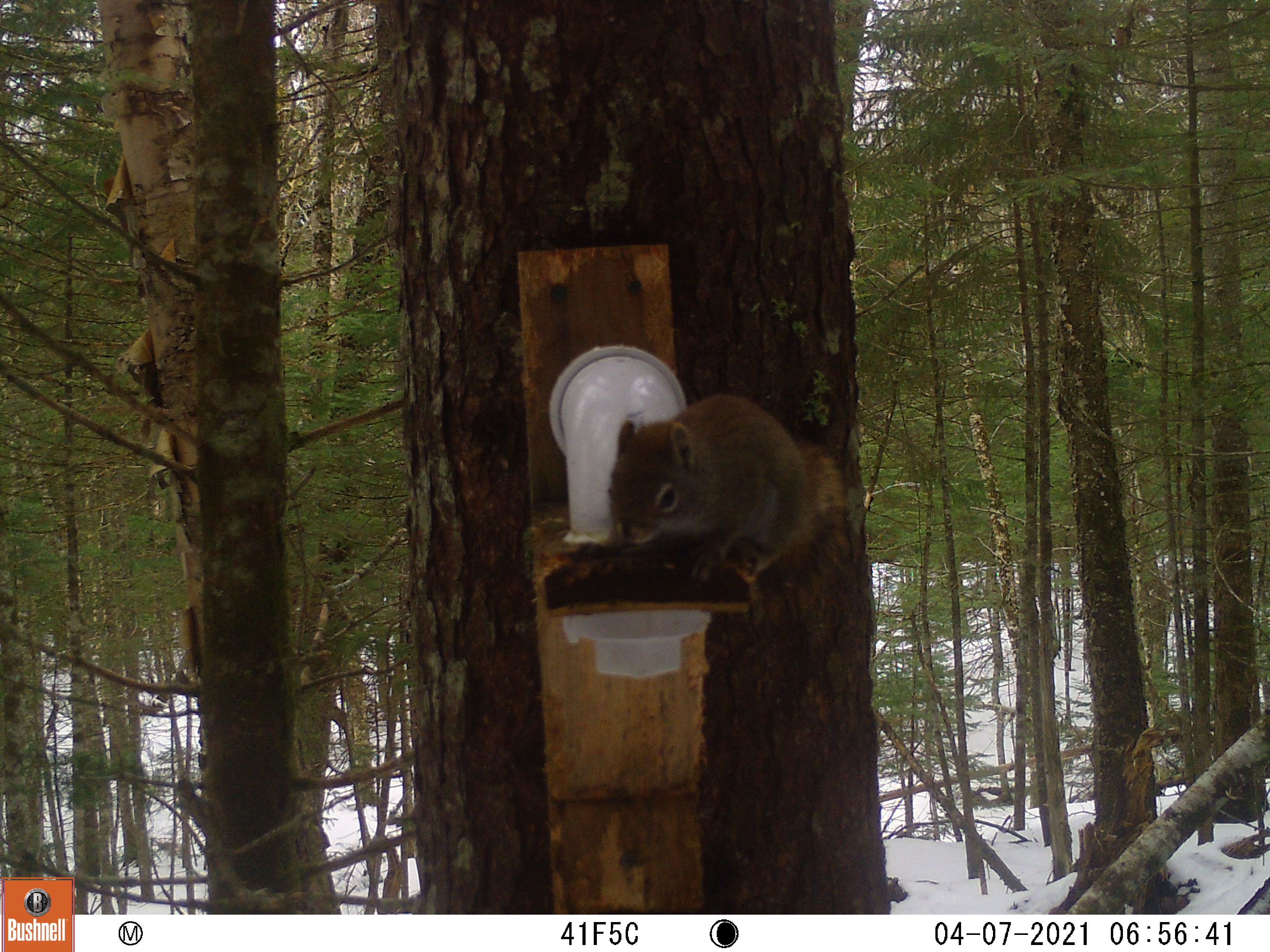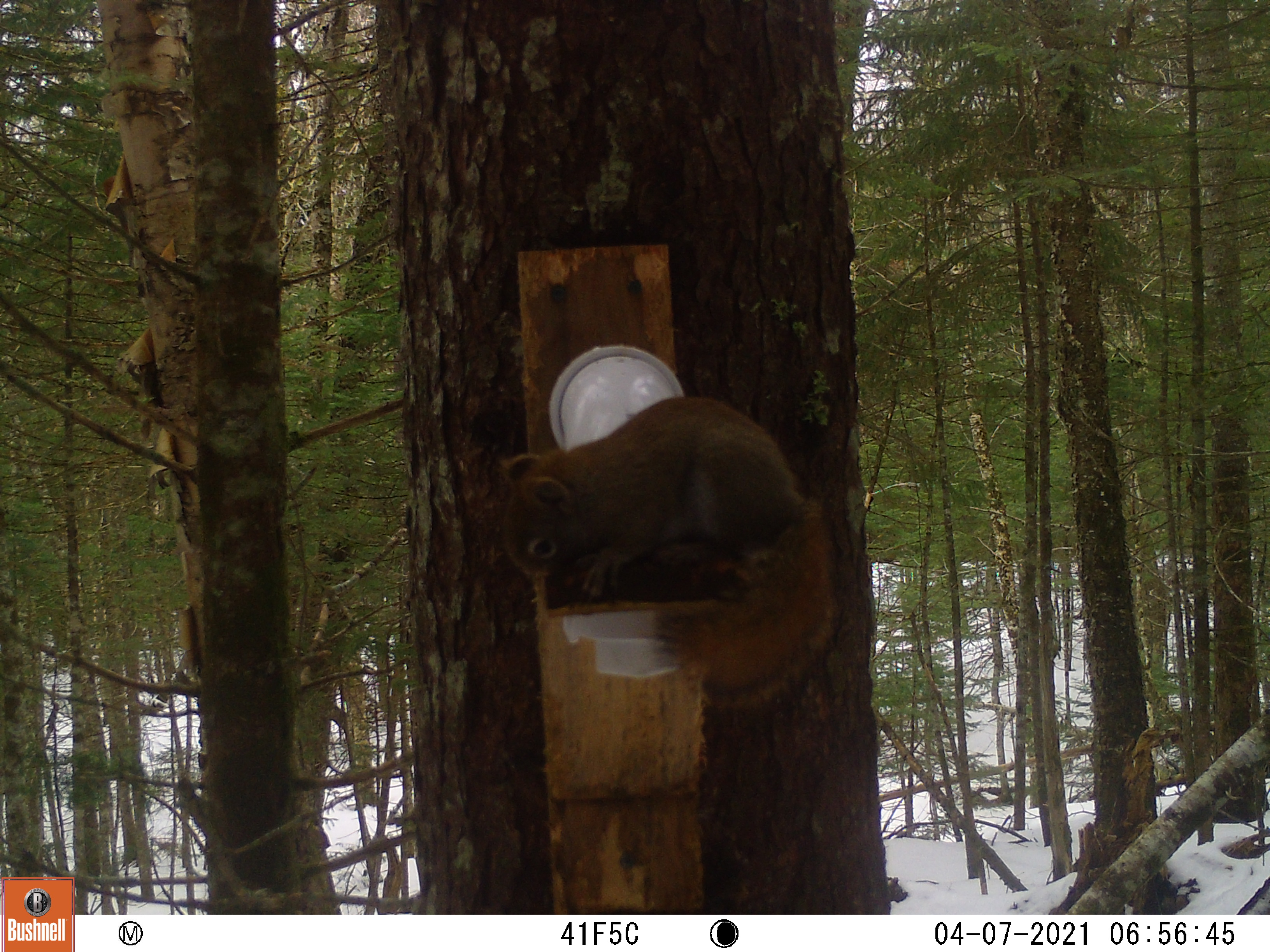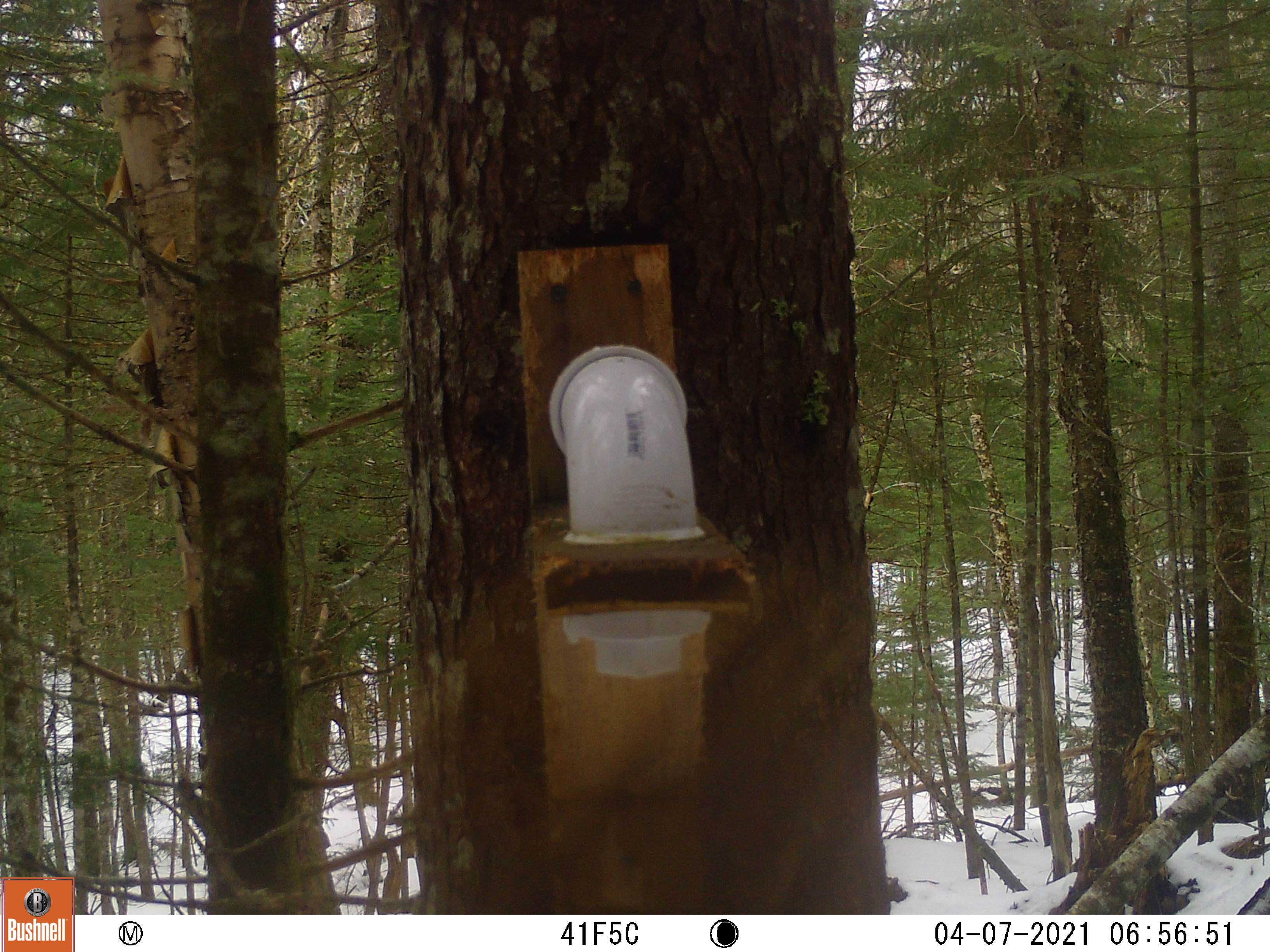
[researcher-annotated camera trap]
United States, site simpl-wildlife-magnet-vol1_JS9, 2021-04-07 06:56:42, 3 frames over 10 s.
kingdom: Animalia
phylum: Chordata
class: Mammalia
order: Rodentia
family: Sciuridae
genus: Tamiasciurus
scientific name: Tamiasciurus hudsonicus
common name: red squirrel